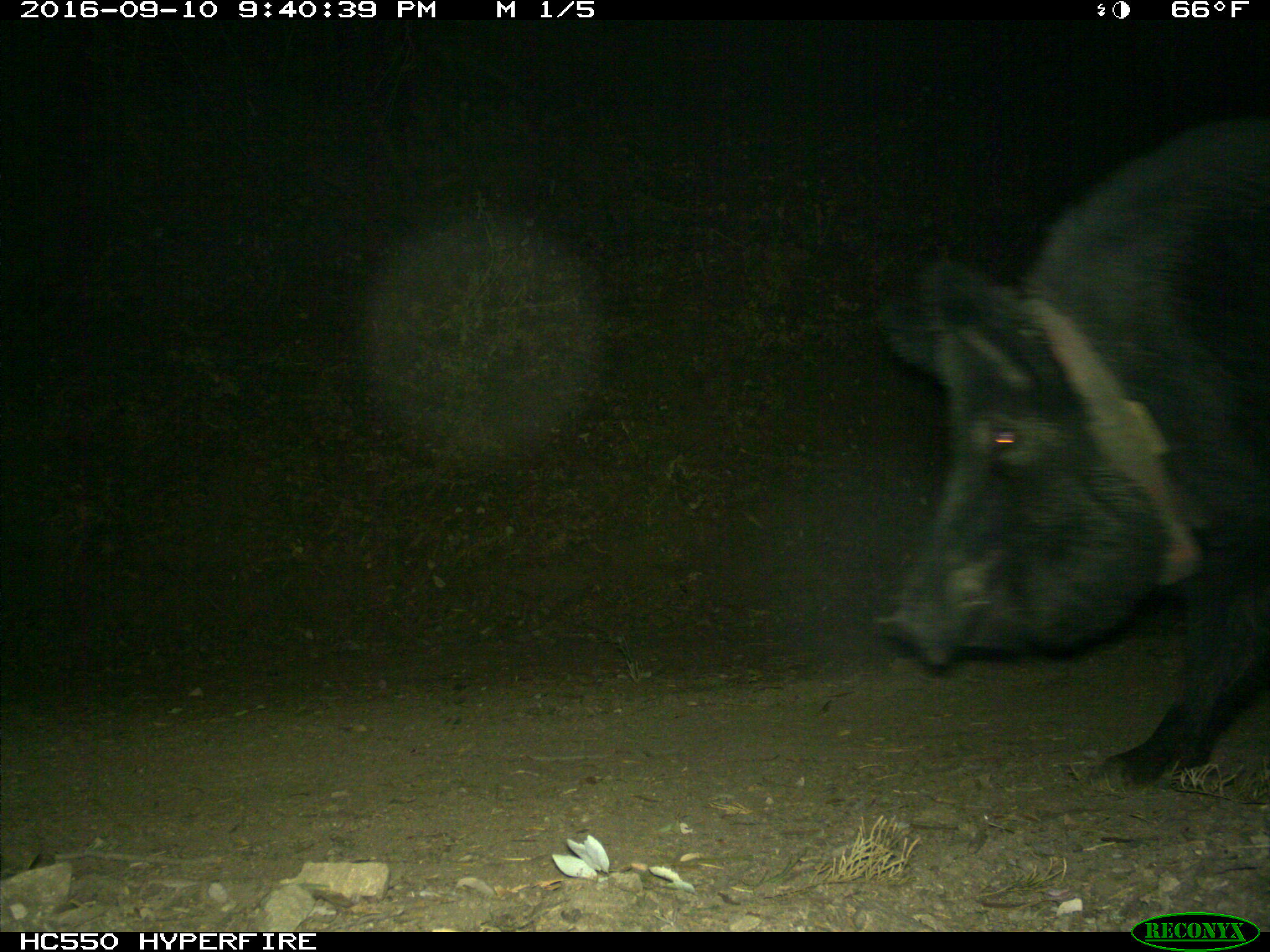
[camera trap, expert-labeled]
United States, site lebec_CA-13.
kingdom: Animalia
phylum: Chordata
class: Mammalia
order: Artiodactyla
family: Suidae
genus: Sus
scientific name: Sus scrofa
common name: wild boar